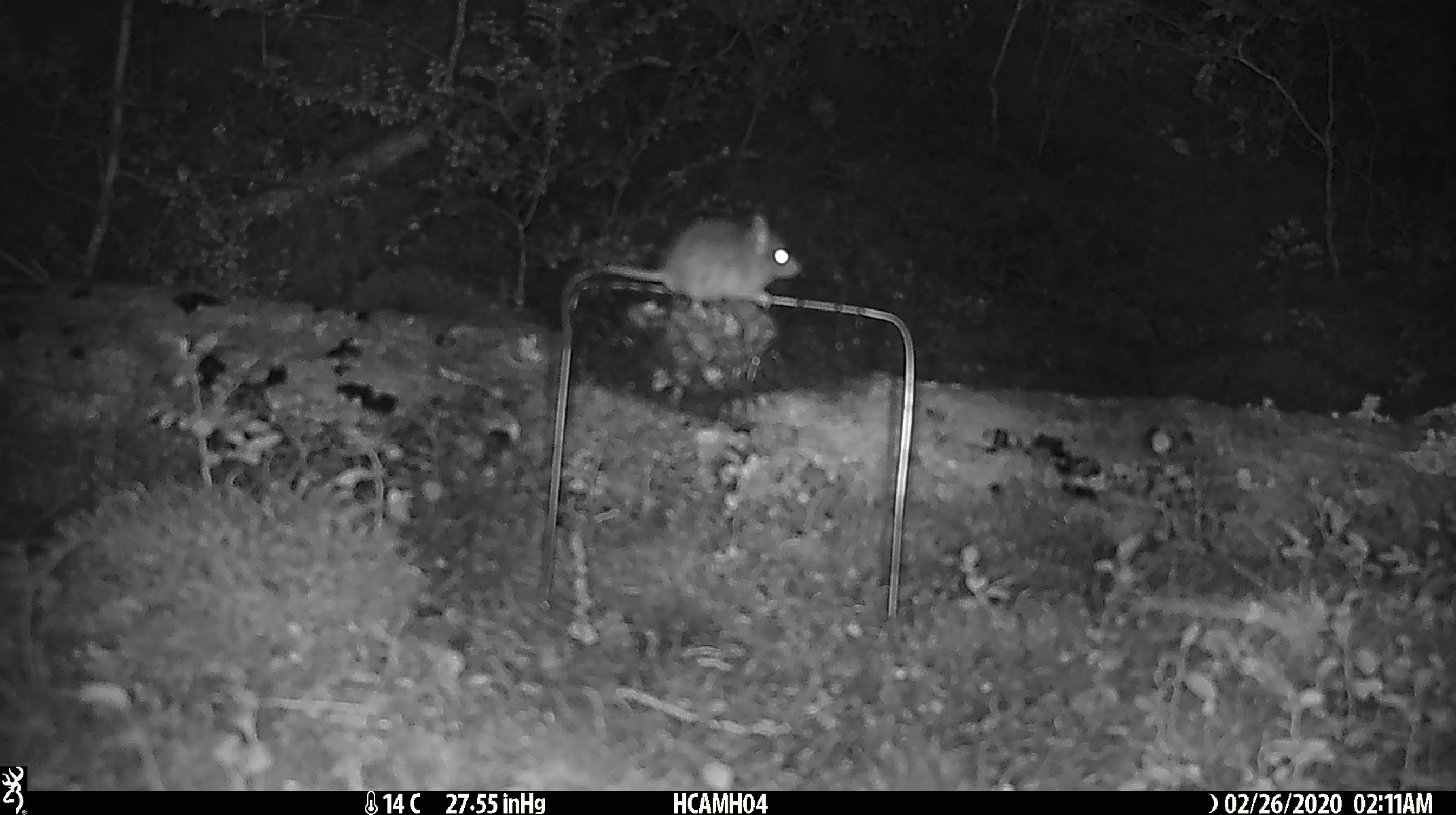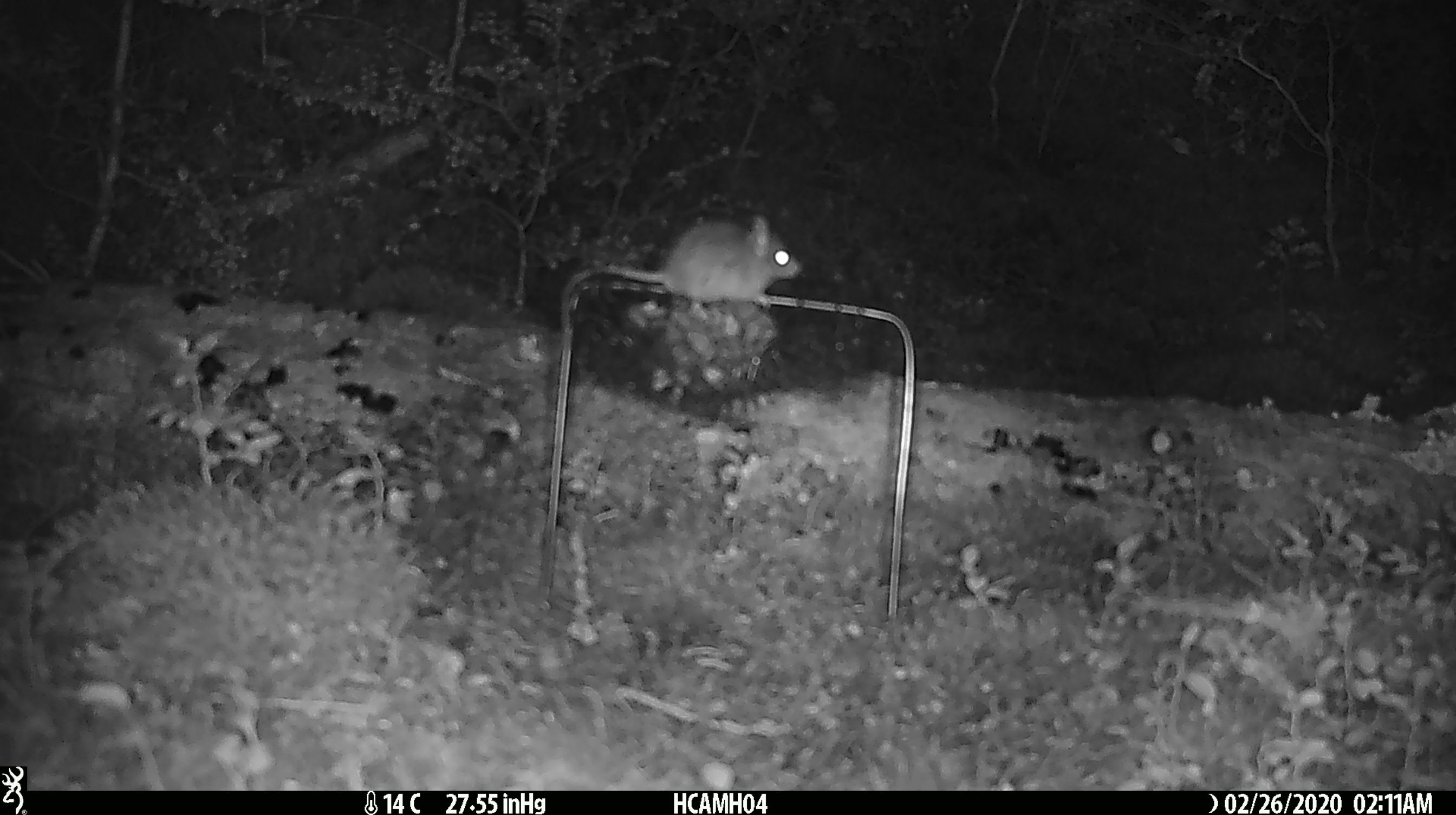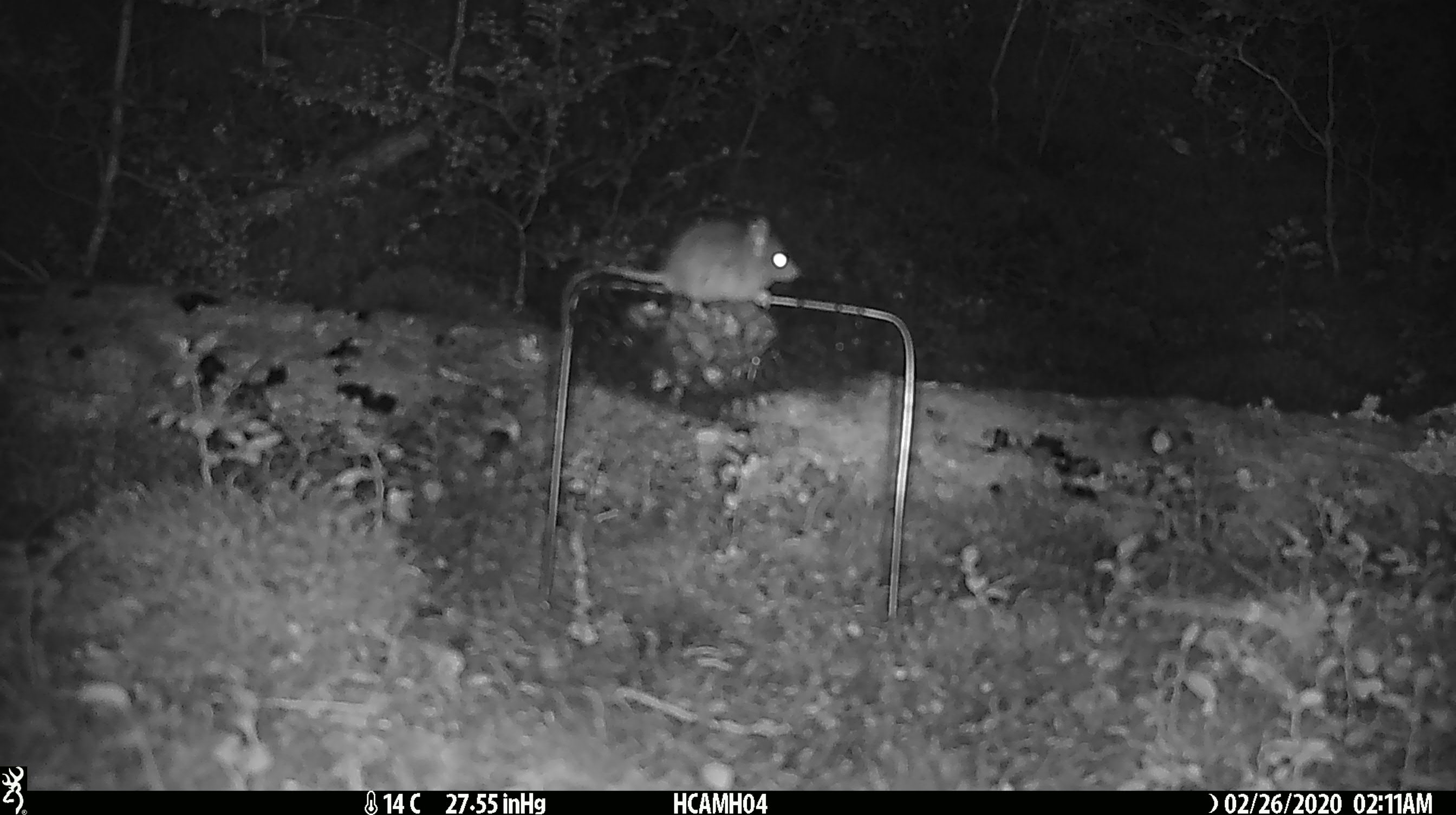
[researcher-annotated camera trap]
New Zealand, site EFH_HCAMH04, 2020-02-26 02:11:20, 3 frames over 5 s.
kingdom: Animalia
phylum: Chordata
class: Mammalia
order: Rodentia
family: Muridae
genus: Mus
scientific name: Mus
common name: mouse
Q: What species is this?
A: Mouse (Mus).